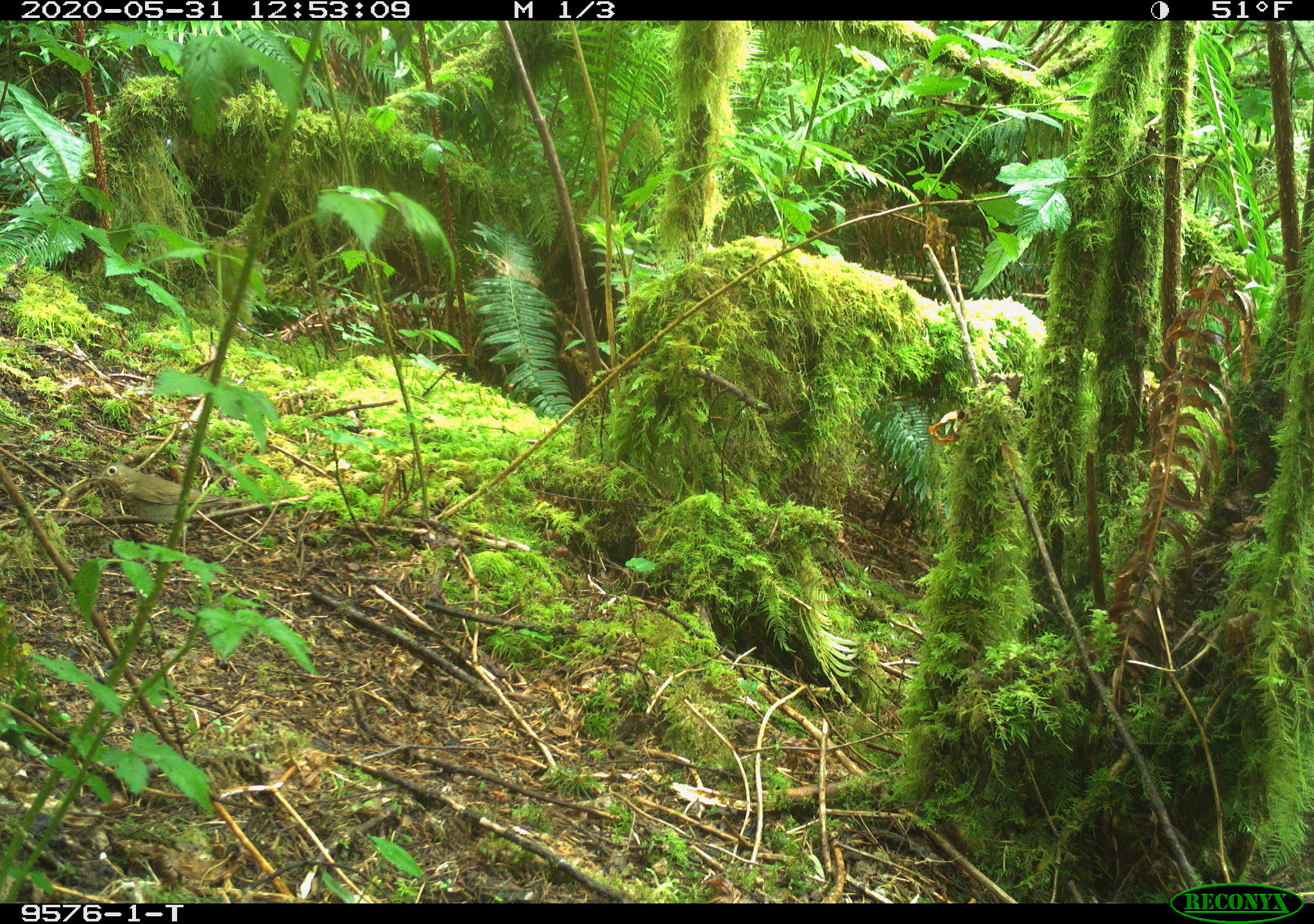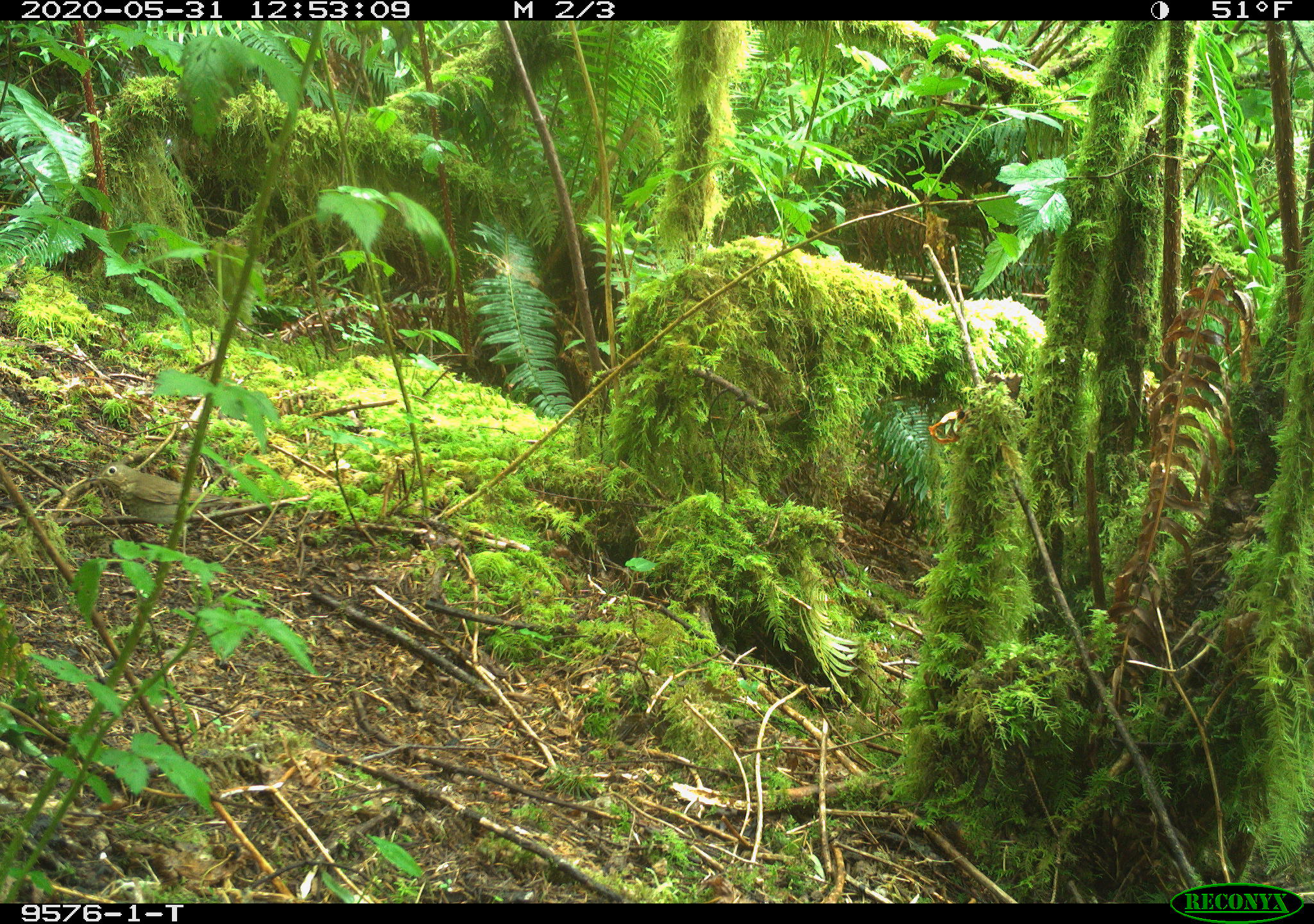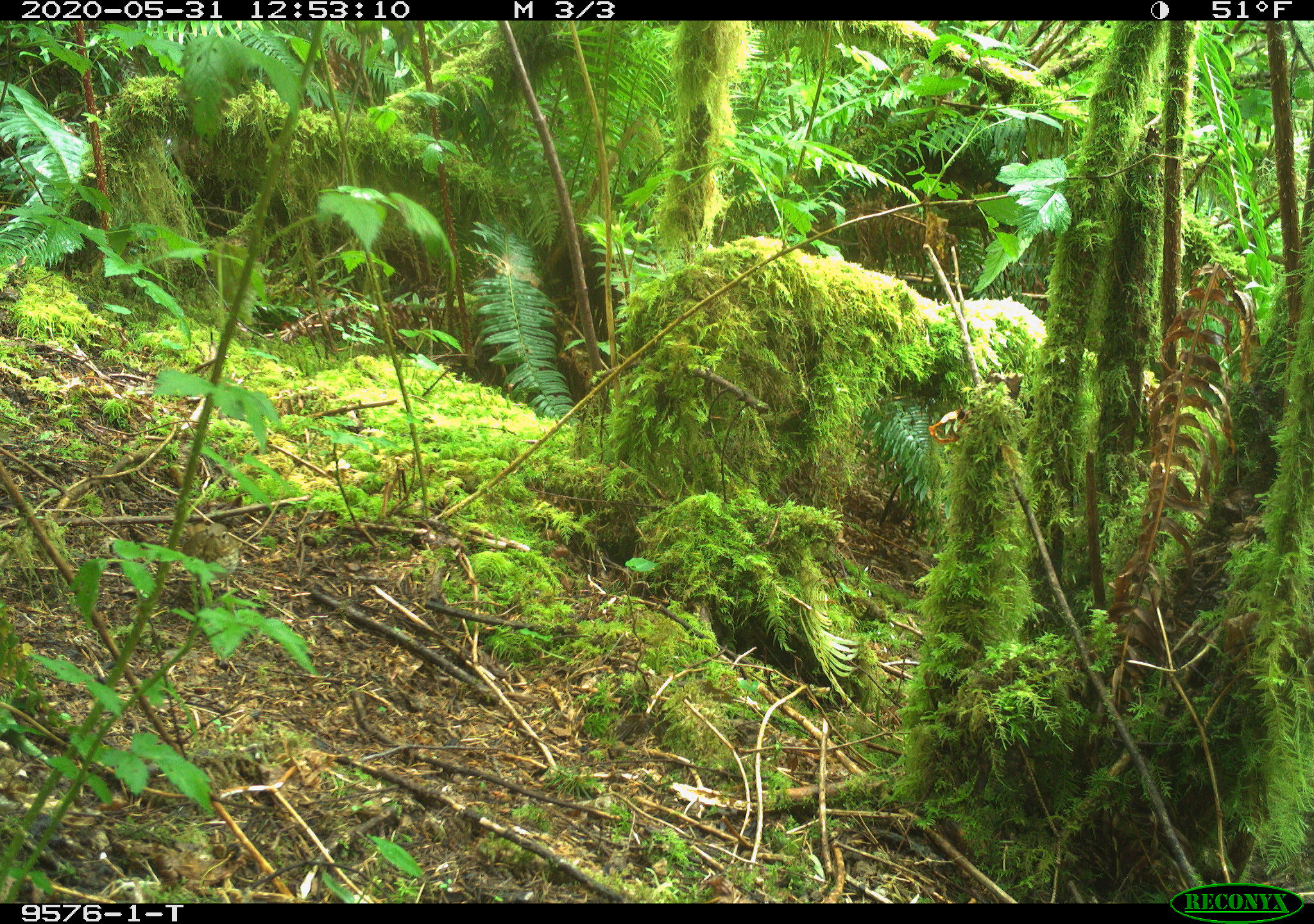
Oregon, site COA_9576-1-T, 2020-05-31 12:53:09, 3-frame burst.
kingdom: Animalia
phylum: Chordata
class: Aves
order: Passeriformes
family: Turdidae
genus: Catharus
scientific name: Catharus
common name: brown thrushes and nightingale-thrushes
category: catharus species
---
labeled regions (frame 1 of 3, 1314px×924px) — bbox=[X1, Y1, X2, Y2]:
catharus species: bbox=[87, 454, 206, 529]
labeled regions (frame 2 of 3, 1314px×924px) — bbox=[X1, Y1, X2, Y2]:
catharus species: bbox=[79, 465, 208, 530]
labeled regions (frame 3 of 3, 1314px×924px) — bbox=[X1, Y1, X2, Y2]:
catharus species: bbox=[146, 508, 252, 601]